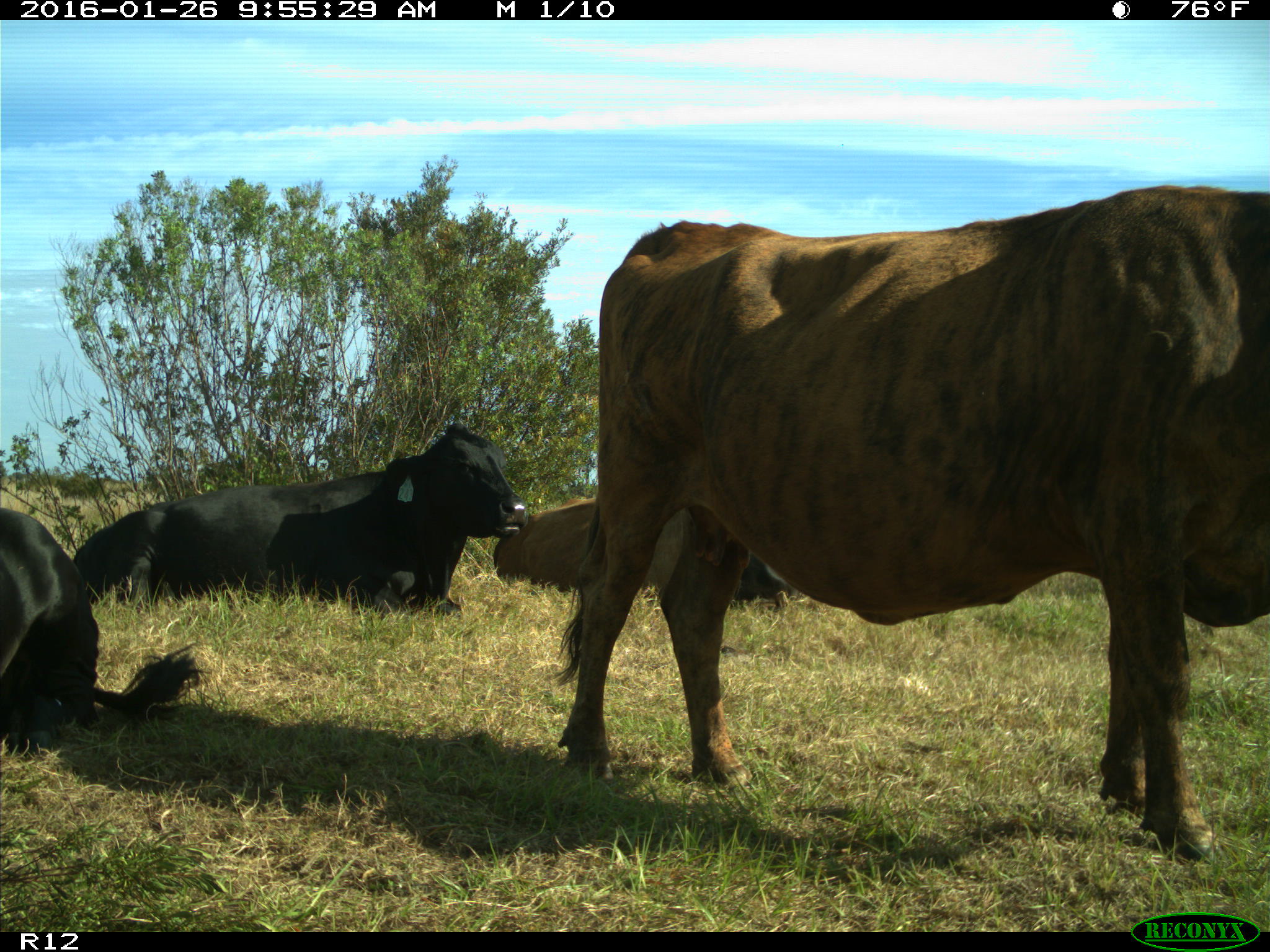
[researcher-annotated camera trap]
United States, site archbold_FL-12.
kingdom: Animalia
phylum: Chordata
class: Mammalia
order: Artiodactyla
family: Bovidae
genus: Bos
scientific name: Bos taurus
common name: domestic cow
Bos taurus (domestic cow).